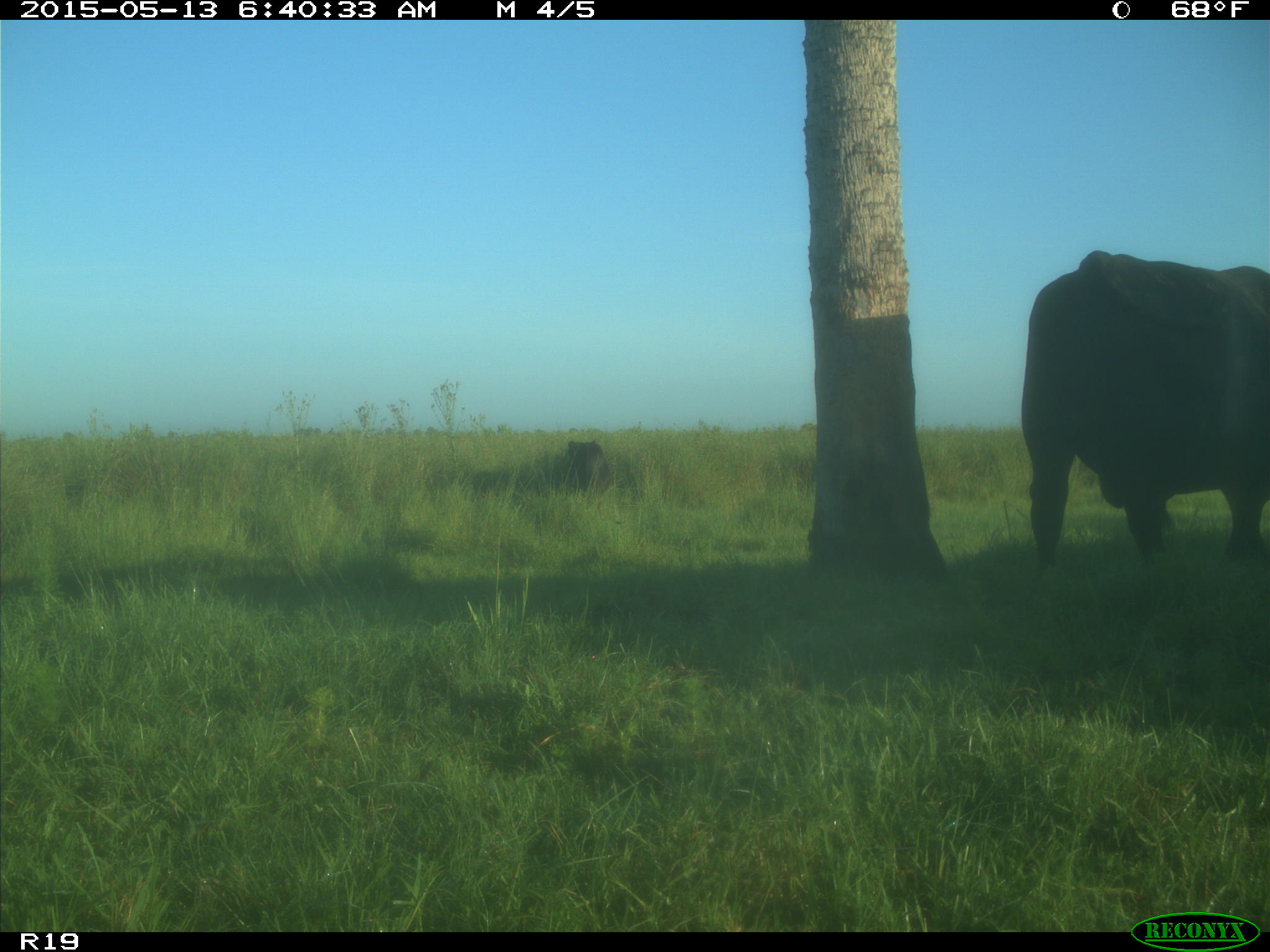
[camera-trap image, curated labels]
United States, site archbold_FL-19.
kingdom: Animalia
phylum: Chordata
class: Mammalia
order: Artiodactyla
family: Bovidae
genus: Bos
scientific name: Bos taurus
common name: domestic cow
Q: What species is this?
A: Bos taurus (domestic cow).